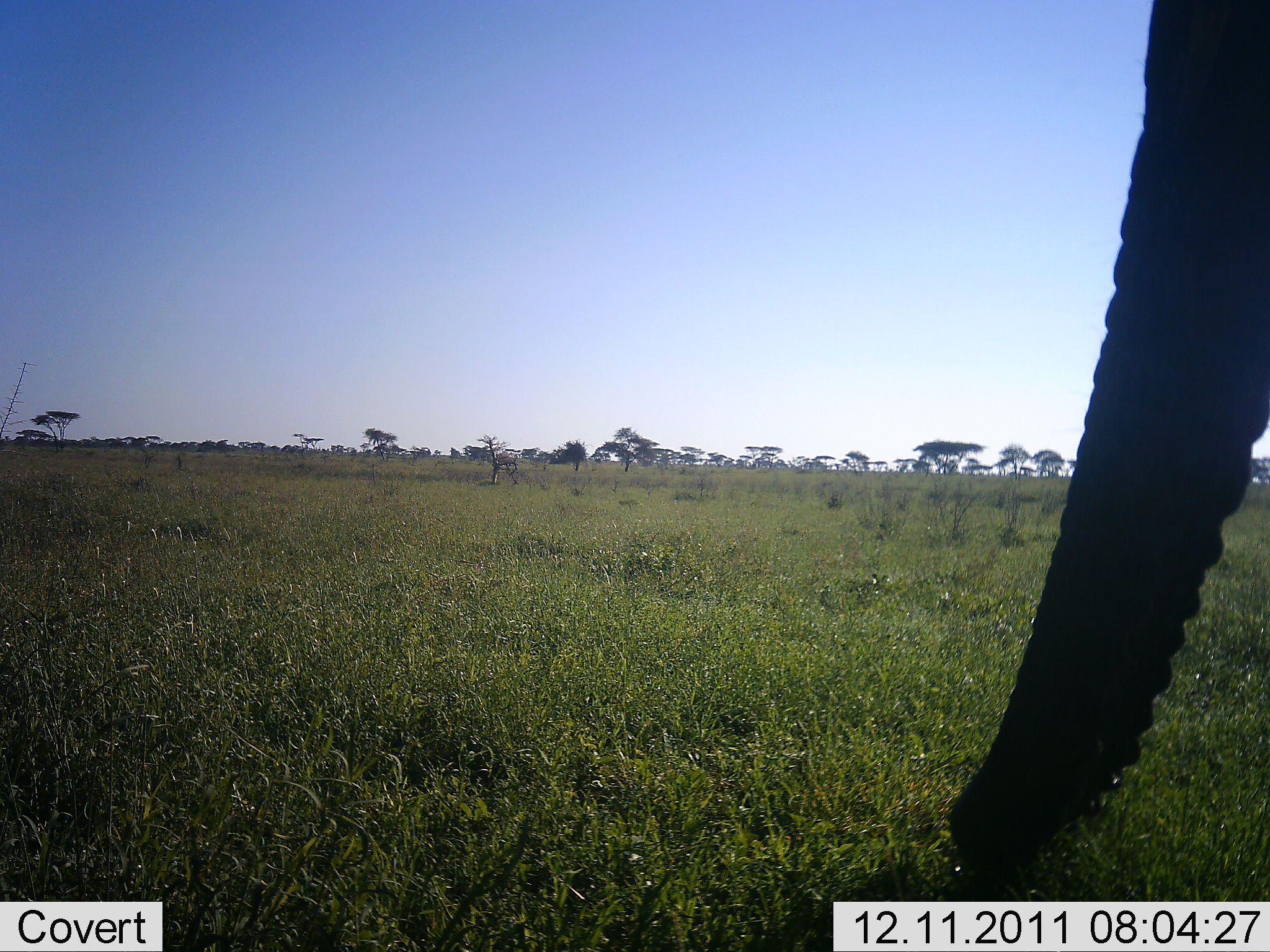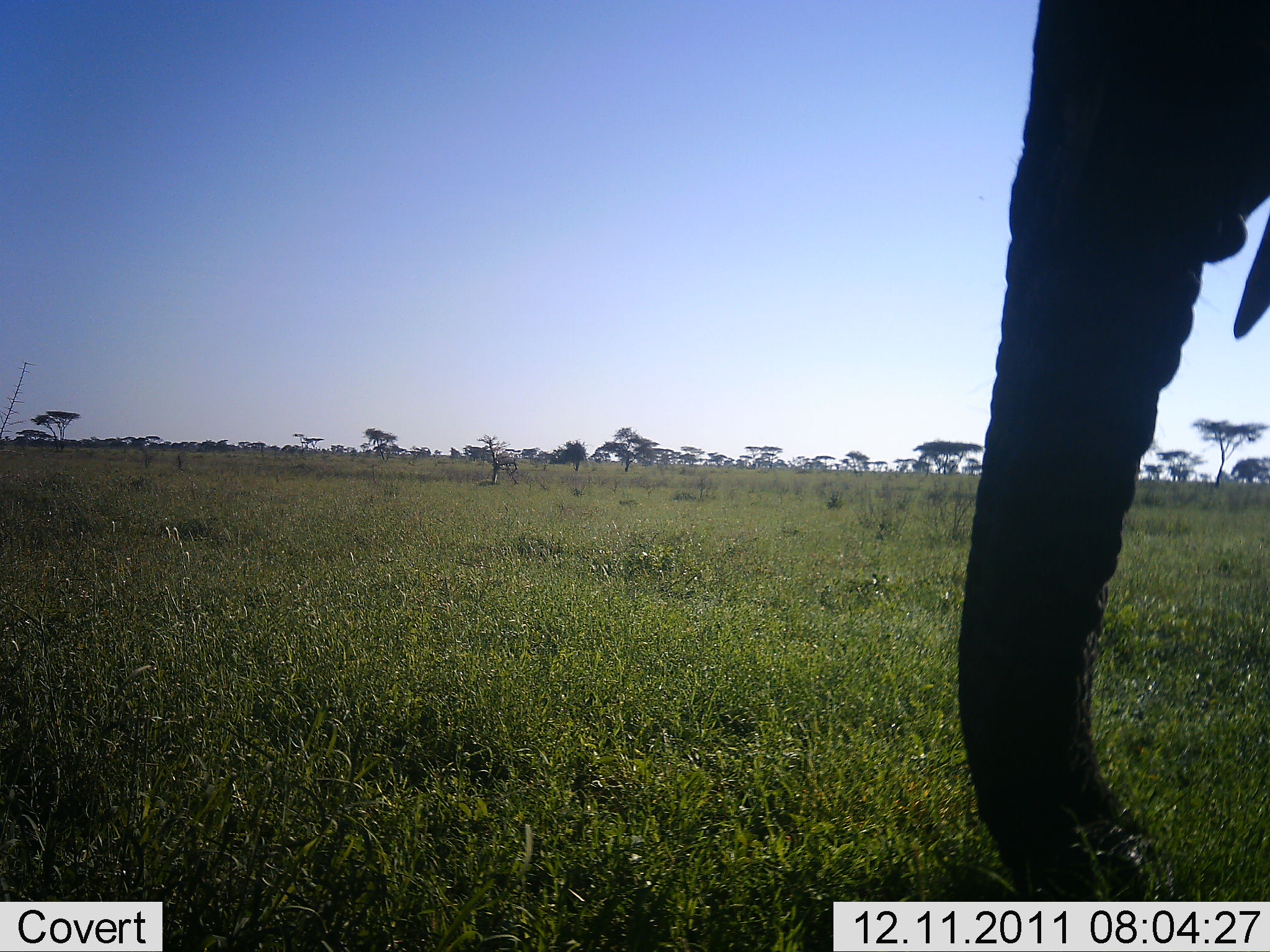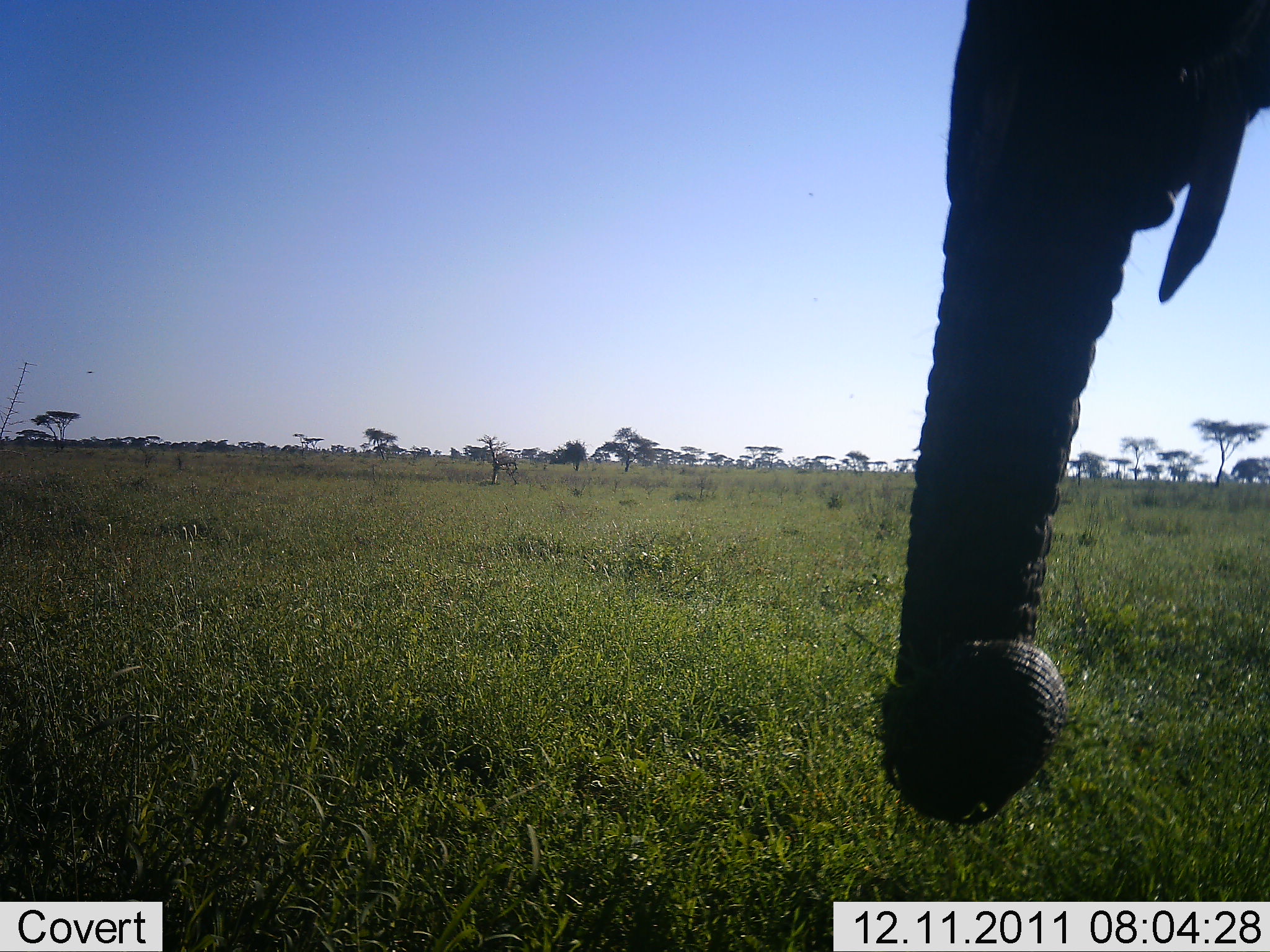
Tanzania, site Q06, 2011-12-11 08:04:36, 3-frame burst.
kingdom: Animalia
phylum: Chordata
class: Mammalia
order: Proboscidea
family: Elephantidae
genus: Loxodonta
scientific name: Loxodonta africana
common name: african bush elephant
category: elephant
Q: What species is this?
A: Elephant (african bush elephant) (Loxodonta africana).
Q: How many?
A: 1.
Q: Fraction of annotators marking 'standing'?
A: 56%.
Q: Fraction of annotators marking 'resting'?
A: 0%.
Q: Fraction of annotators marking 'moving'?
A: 6%.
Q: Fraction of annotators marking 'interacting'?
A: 0%.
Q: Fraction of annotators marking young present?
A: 0%.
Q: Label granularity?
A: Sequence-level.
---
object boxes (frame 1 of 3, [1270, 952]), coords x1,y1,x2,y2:
animal: 945,0,1269,890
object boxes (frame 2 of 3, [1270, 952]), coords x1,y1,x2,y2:
animal: 951,0,1269,902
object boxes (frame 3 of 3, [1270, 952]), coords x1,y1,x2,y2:
animal: 877,1,1270,827